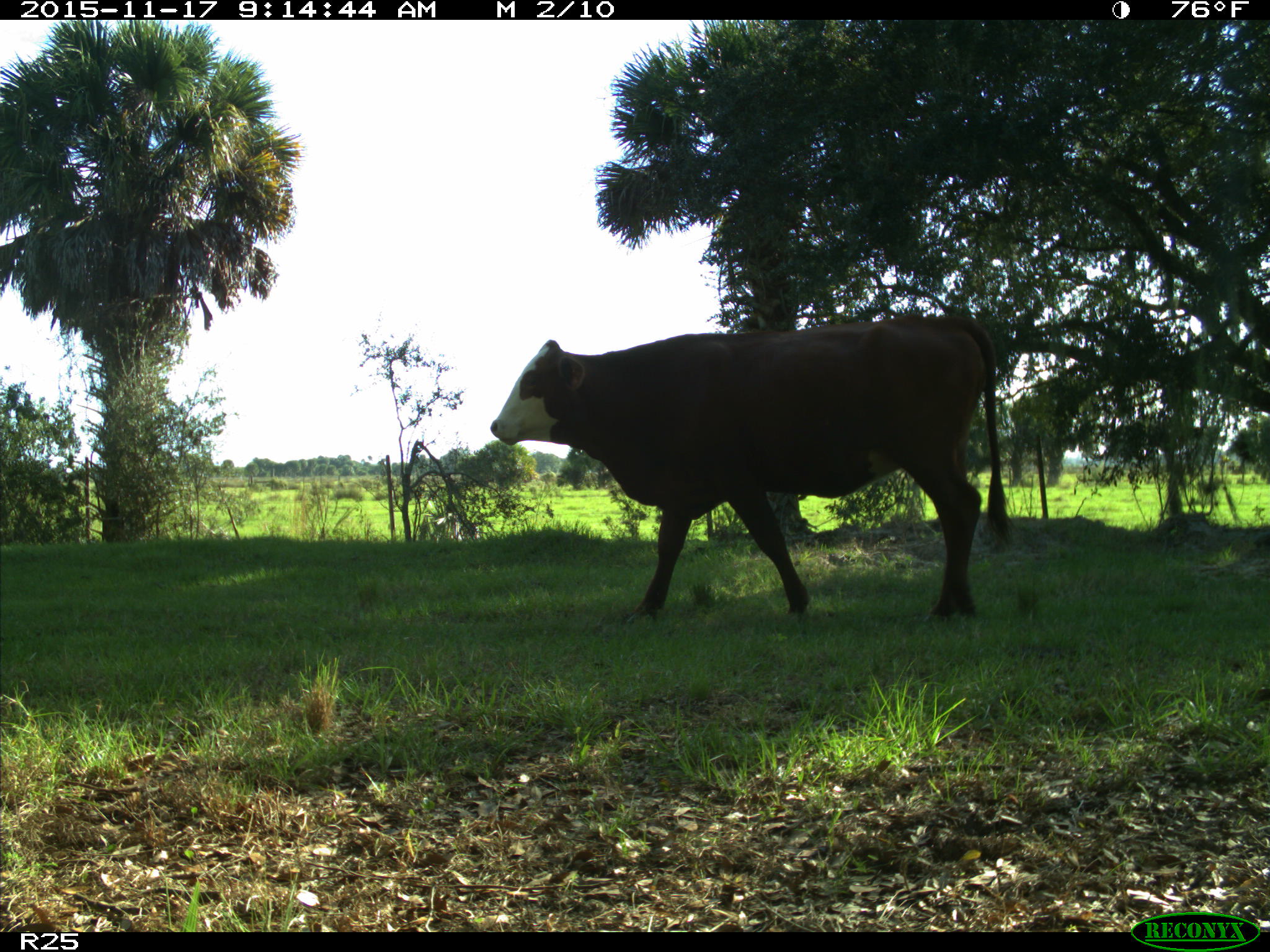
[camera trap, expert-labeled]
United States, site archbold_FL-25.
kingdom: Animalia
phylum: Chordata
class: Mammalia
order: Artiodactyla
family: Bovidae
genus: Bos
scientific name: Bos taurus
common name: domestic cow